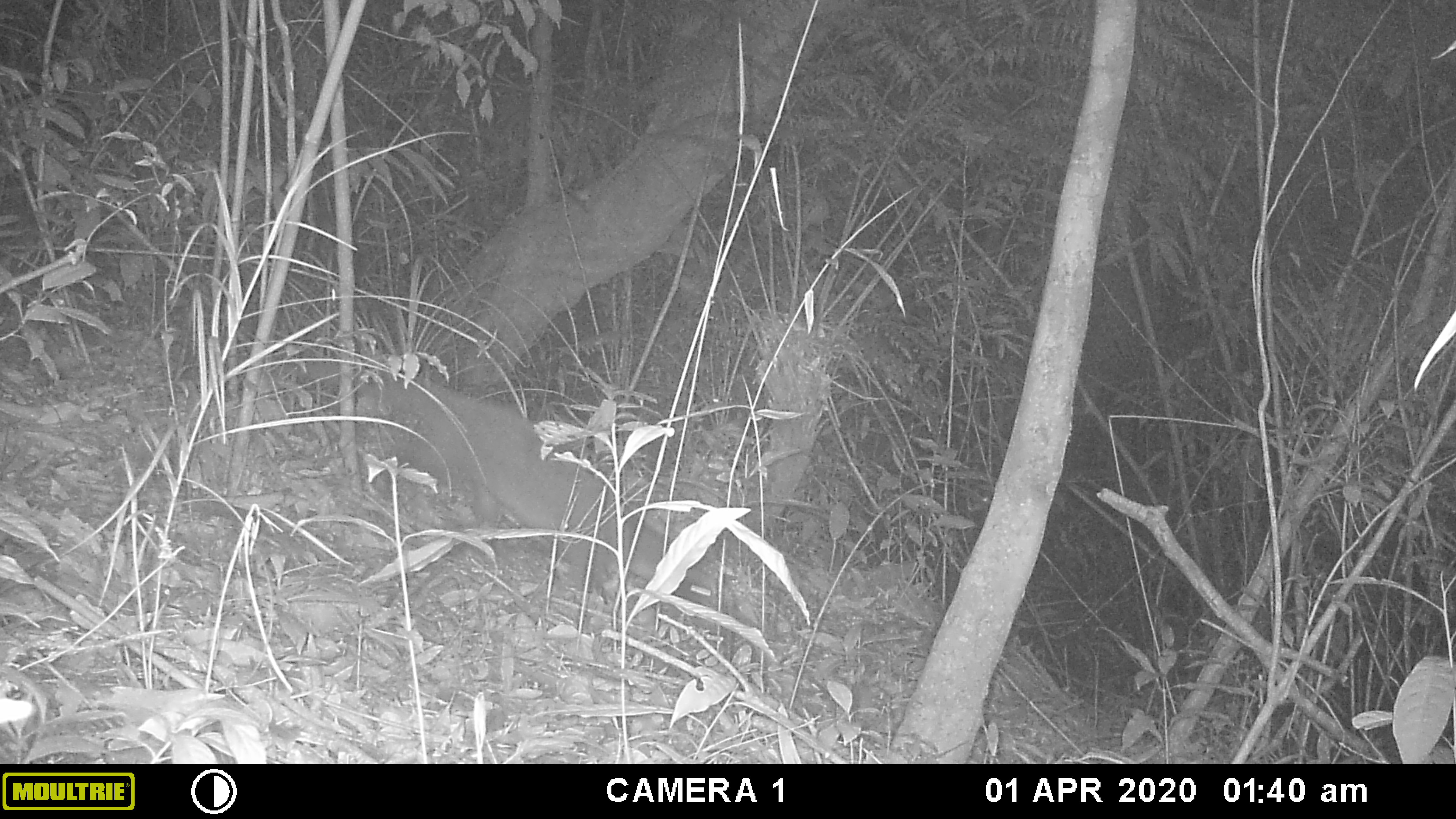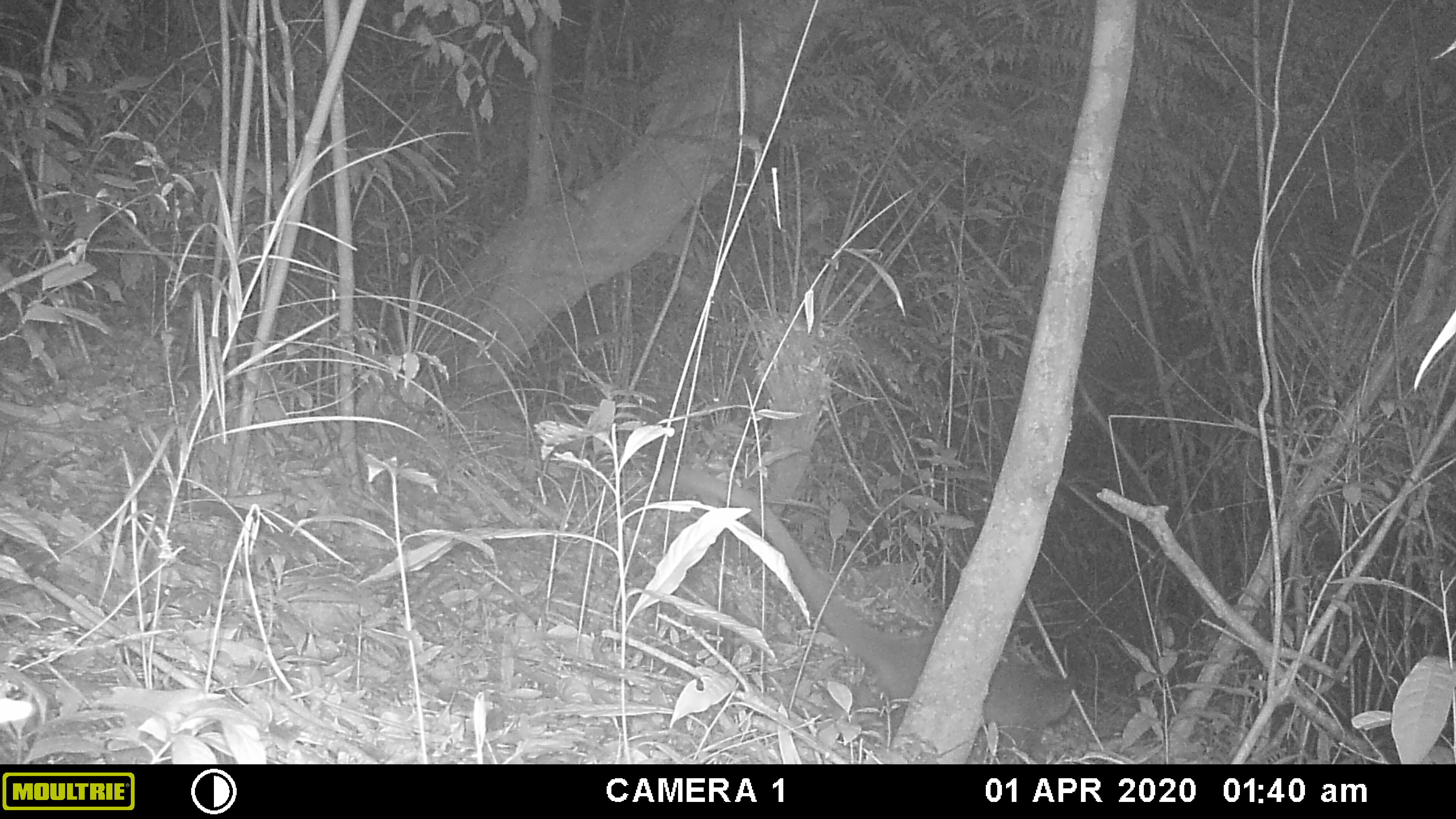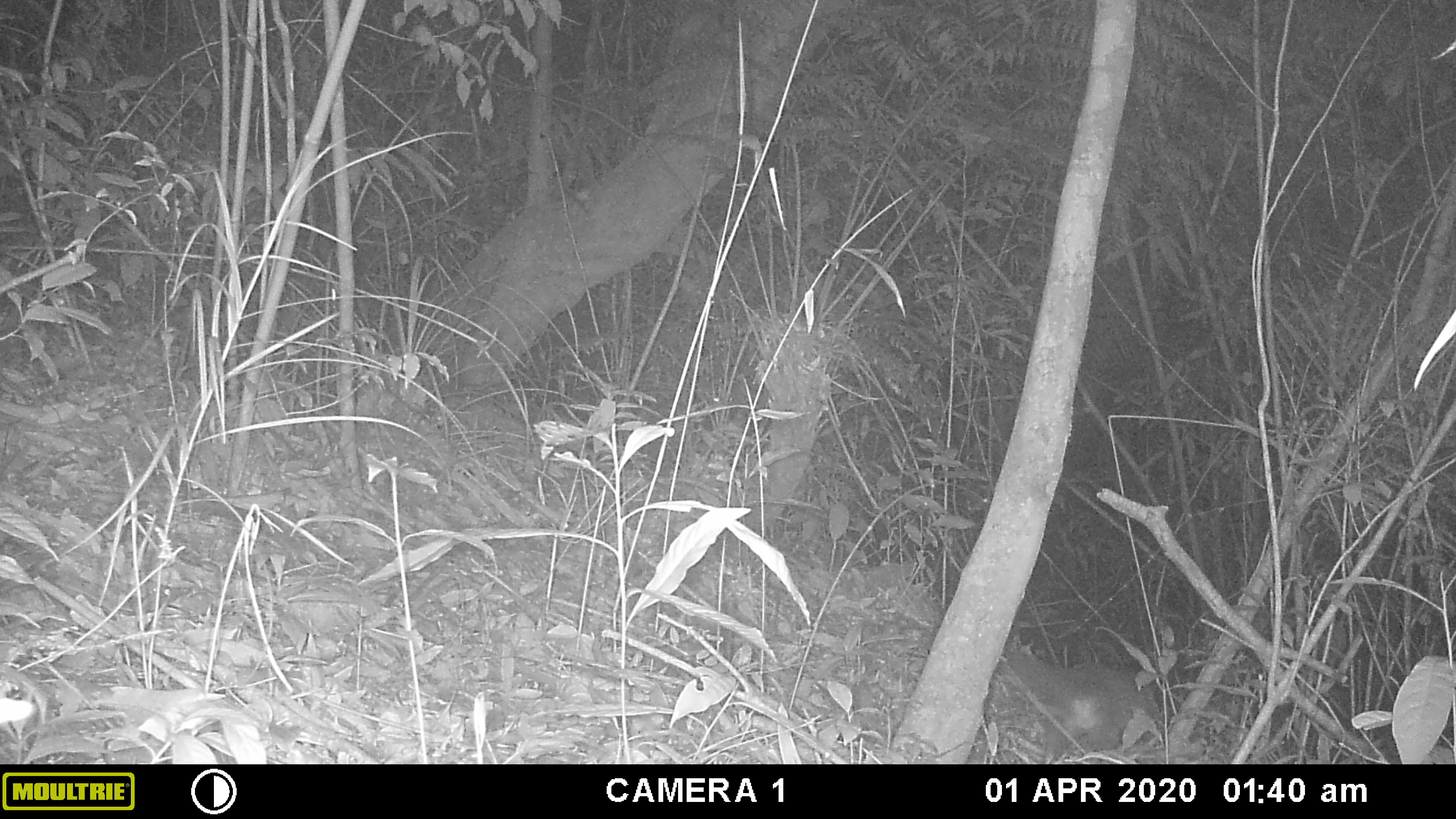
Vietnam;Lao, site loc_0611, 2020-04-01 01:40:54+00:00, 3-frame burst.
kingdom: Animalia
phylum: Chordata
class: Mammalia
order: Carnivora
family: Viverridae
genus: Paguma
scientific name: Paguma larvata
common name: masked palm civet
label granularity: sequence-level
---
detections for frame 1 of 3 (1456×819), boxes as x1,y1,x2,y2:
masked palm civet: 308,361,726,606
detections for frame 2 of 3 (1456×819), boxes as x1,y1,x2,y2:
masked palm civet: 659,463,1078,762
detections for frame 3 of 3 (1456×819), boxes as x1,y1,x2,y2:
masked palm civet: 1003,644,1162,763